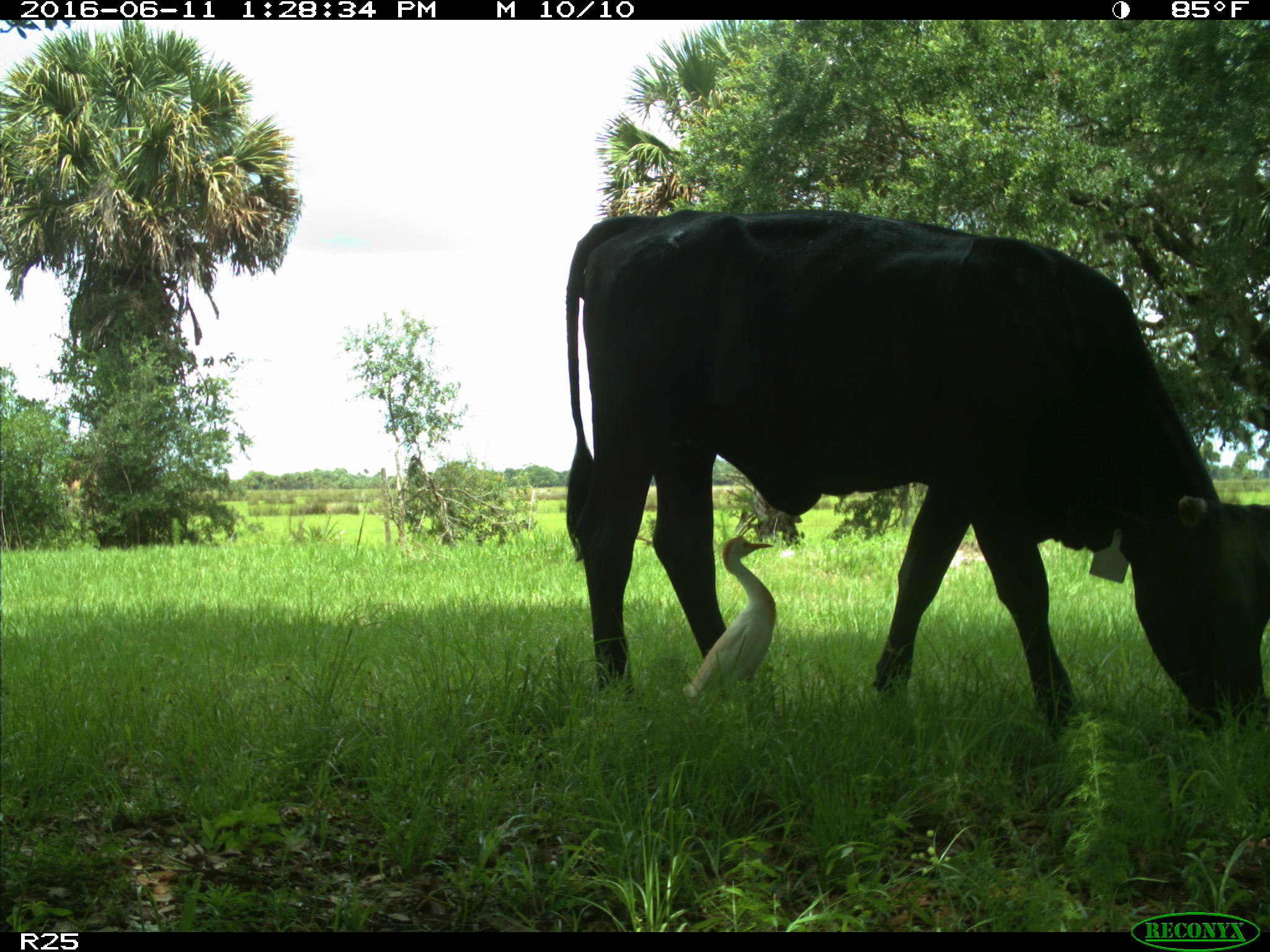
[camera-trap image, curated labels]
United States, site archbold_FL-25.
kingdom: Animalia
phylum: Chordata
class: Mammalia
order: Artiodactyla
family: Bovidae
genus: Bos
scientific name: Bos taurus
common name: domestic cow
Bos taurus (domestic cow).